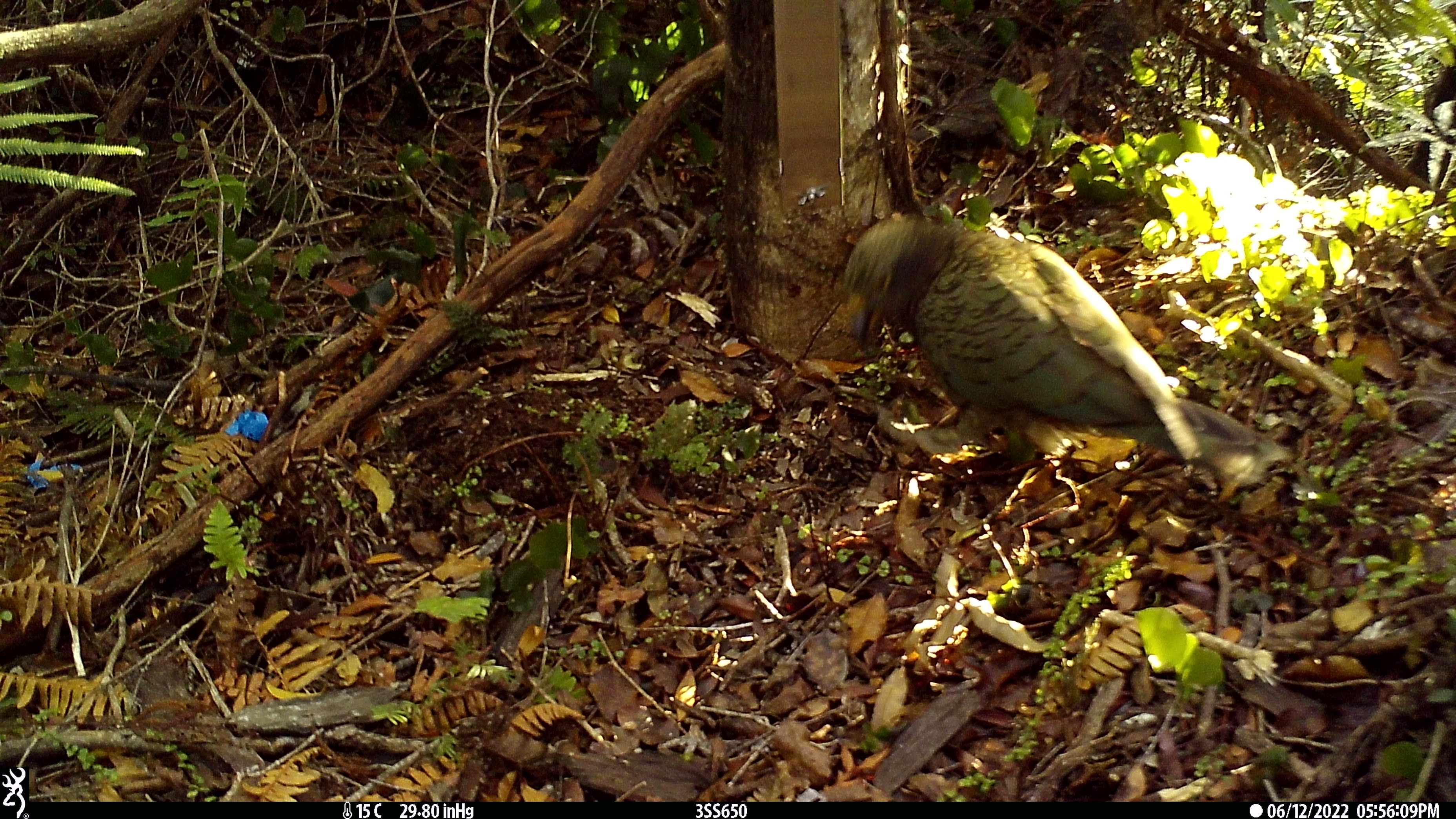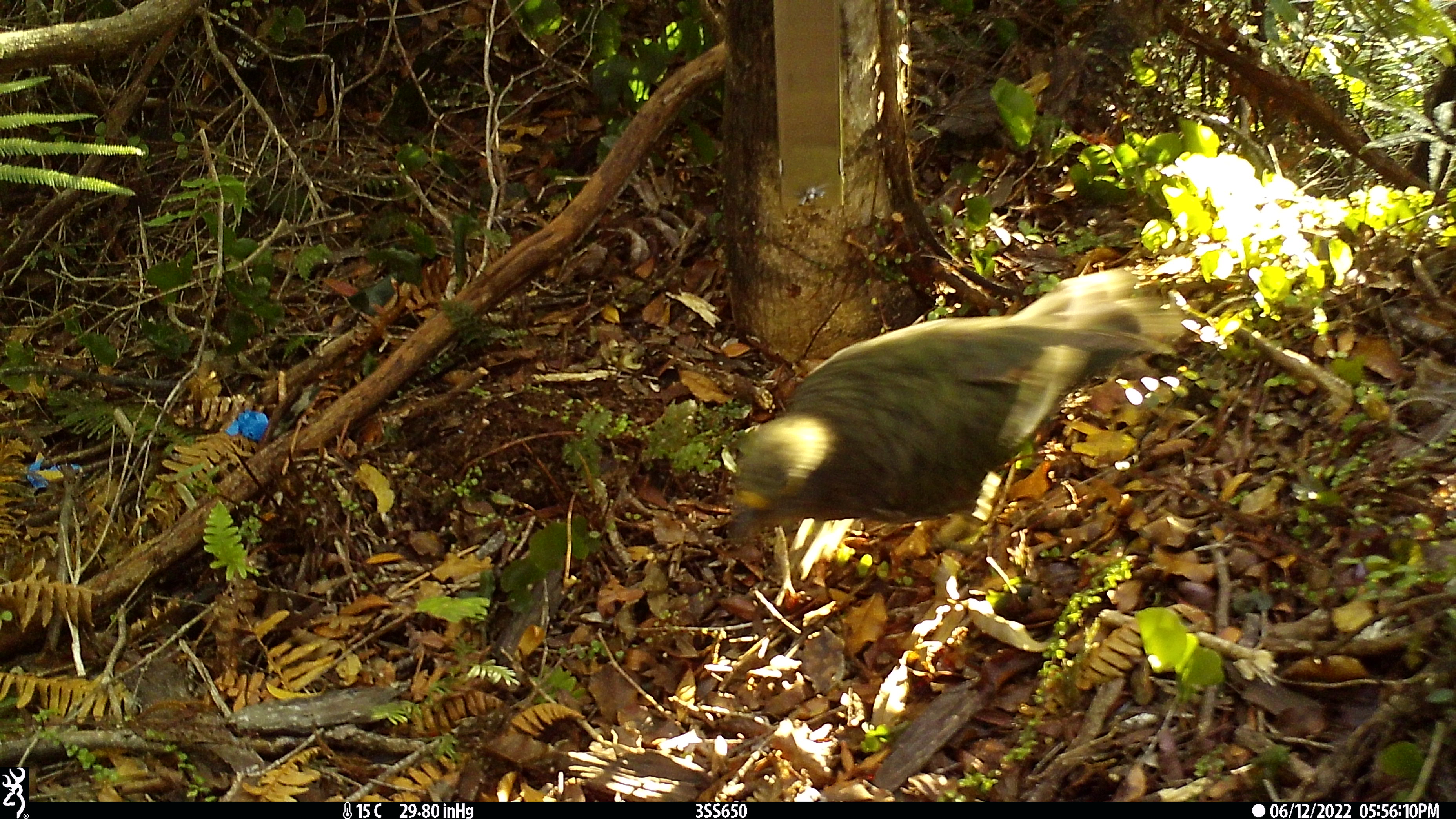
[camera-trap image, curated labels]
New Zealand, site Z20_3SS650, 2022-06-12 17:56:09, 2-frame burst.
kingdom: Animalia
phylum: Chordata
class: Aves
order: Psittaciformes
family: Strigopidae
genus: Nestor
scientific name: Nestor notabilis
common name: kea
Kea (Nestor notabilis).